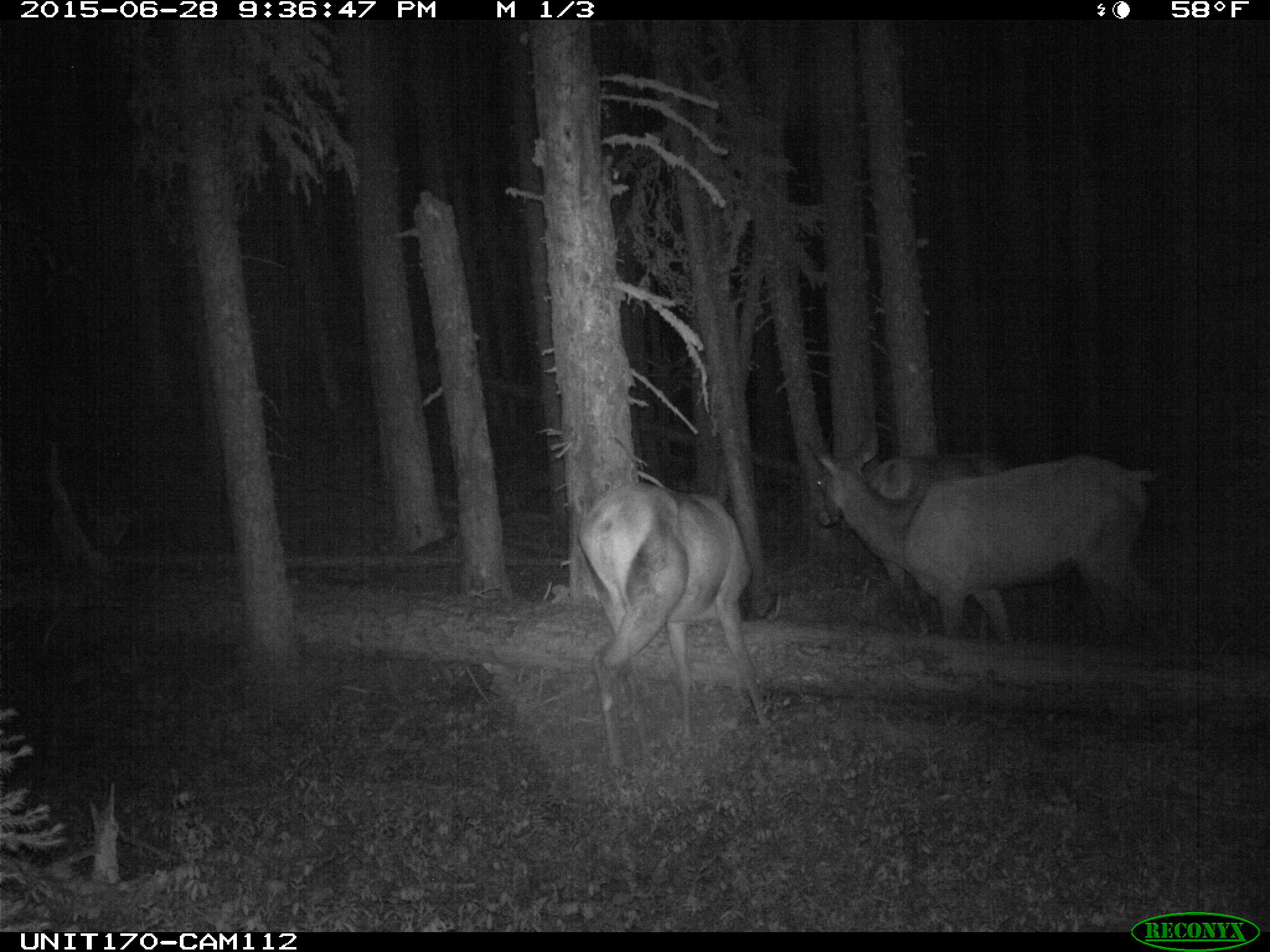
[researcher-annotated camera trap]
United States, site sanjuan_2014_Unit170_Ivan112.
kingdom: Animalia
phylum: Chordata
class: Mammalia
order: Artiodactyla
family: Cervidae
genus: Cervus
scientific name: Cervus elaphus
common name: red deer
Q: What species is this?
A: Cervus elaphus (red deer).